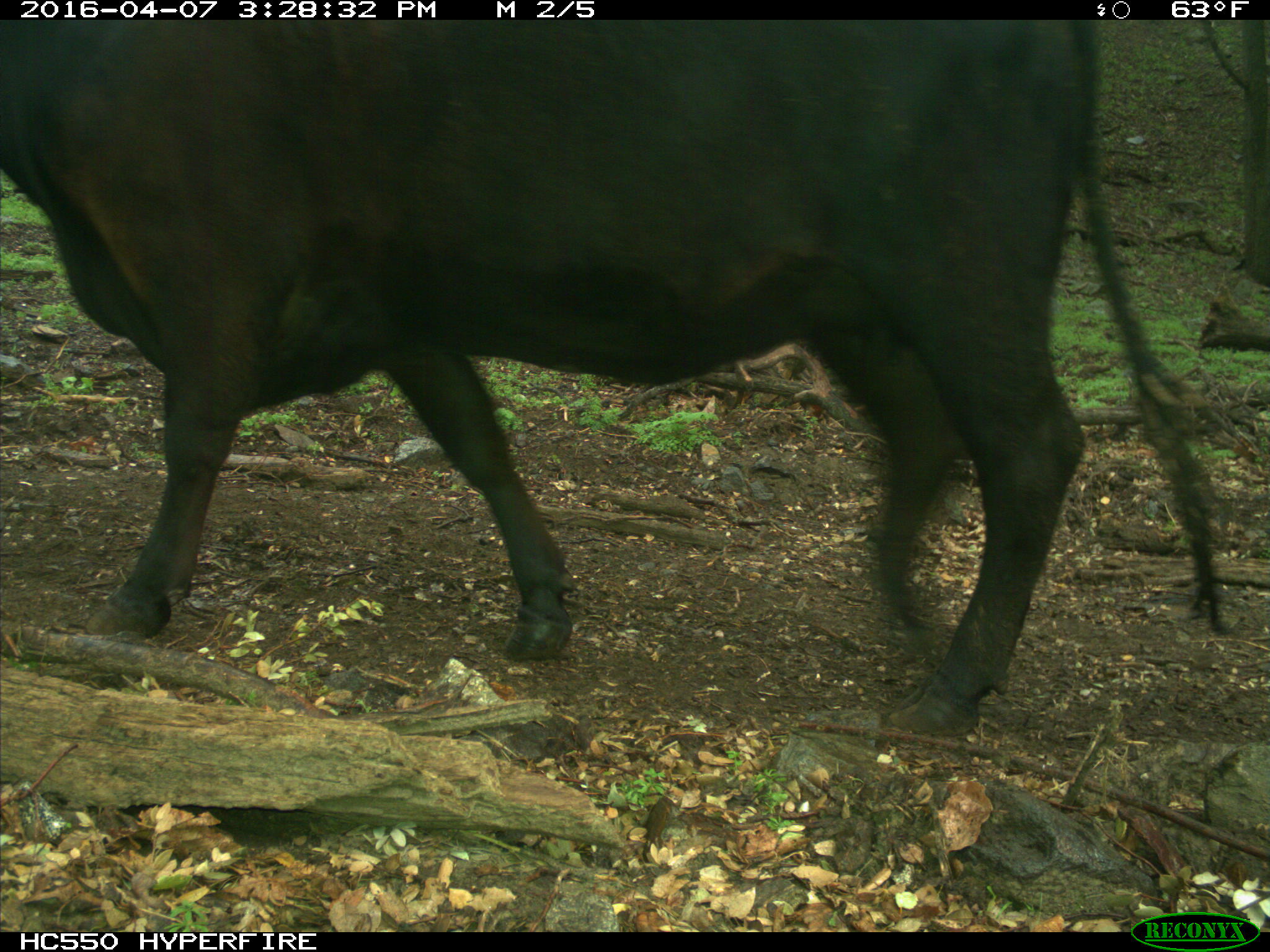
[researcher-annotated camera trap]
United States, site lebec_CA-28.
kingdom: Animalia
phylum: Chordata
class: Mammalia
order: Artiodactyla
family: Bovidae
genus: Bos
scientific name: Bos taurus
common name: domestic cow